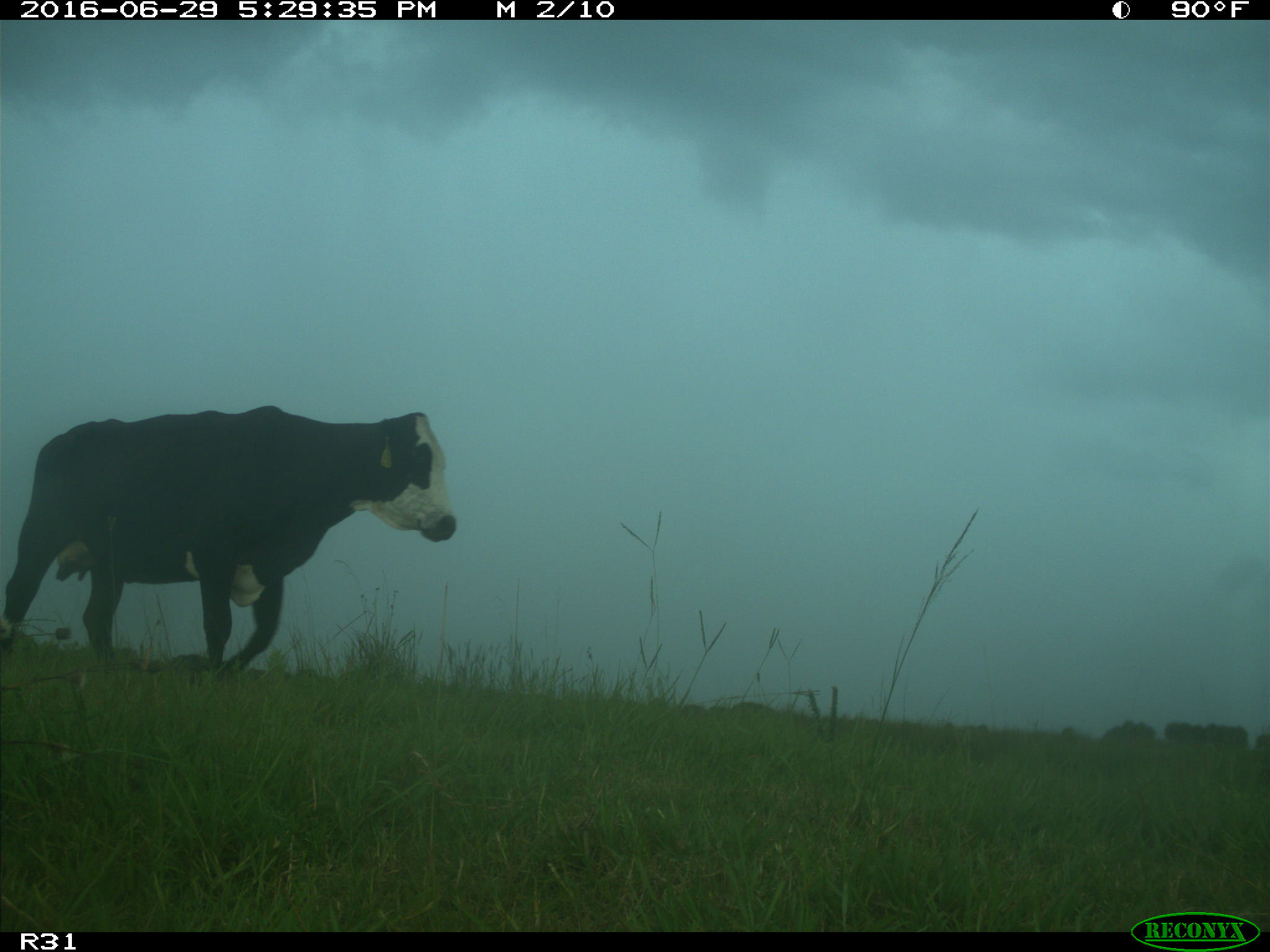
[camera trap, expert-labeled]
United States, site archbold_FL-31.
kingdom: Animalia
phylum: Chordata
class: Mammalia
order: Artiodactyla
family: Bovidae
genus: Bos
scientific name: Bos taurus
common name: domestic cow